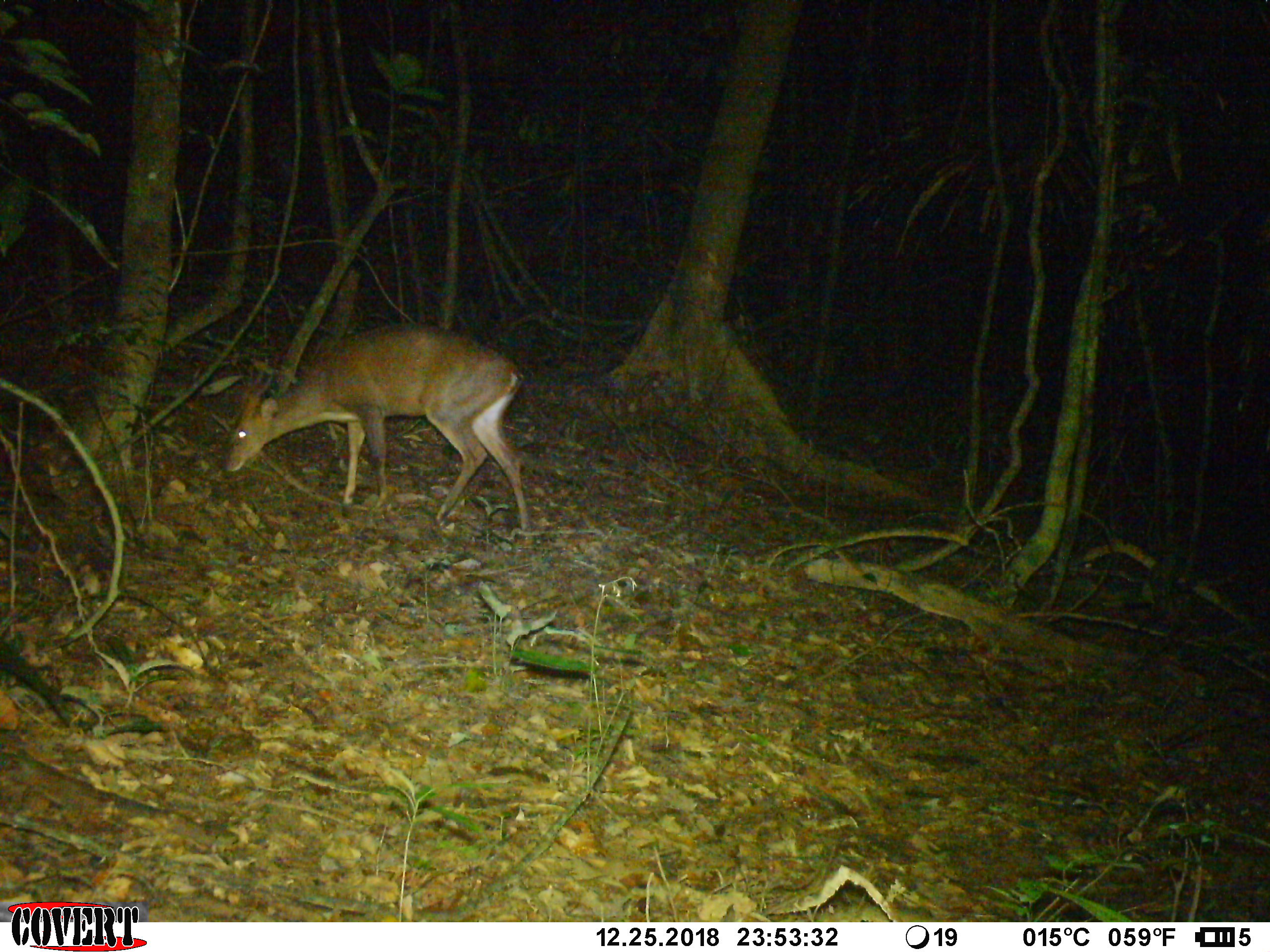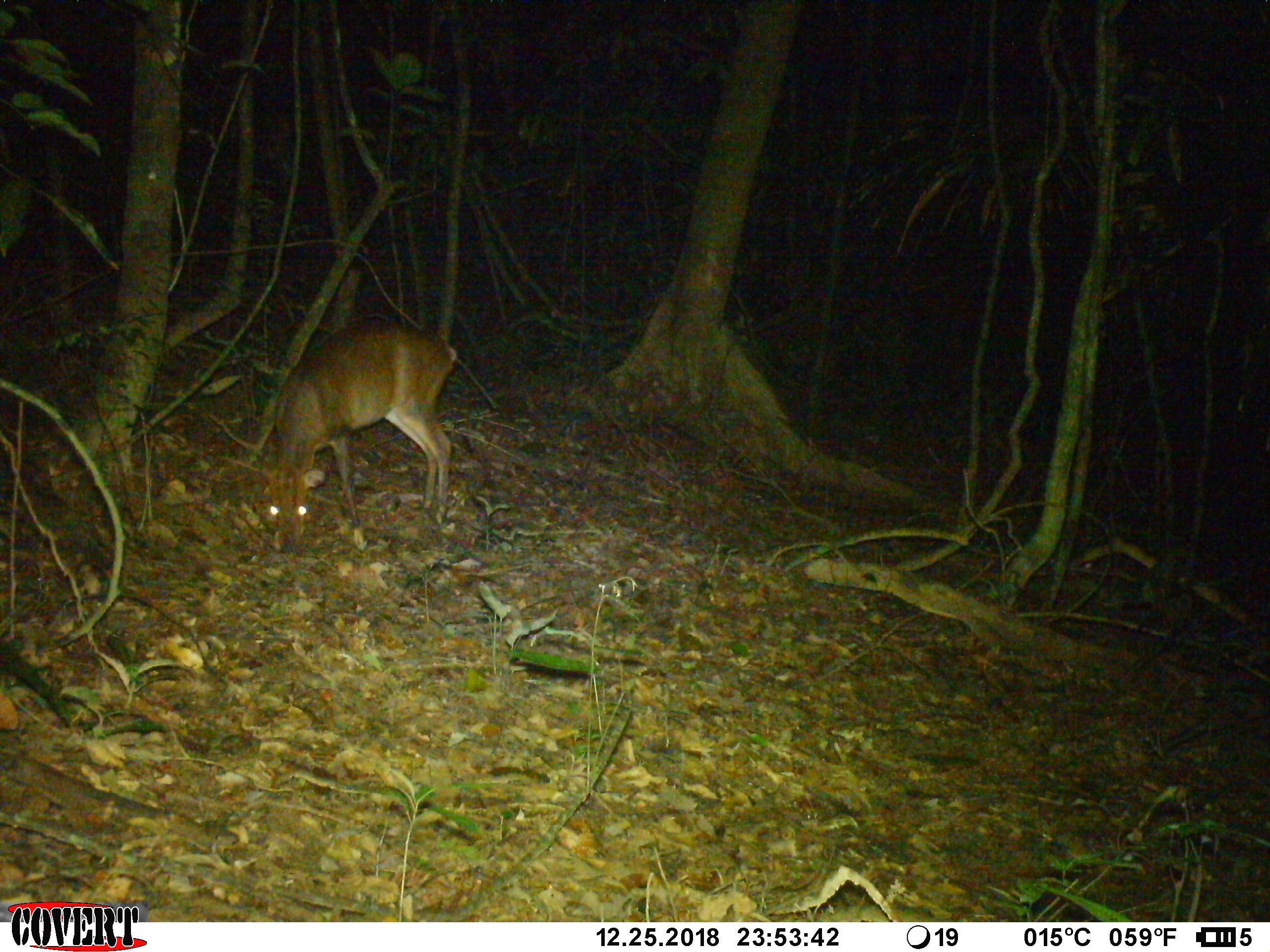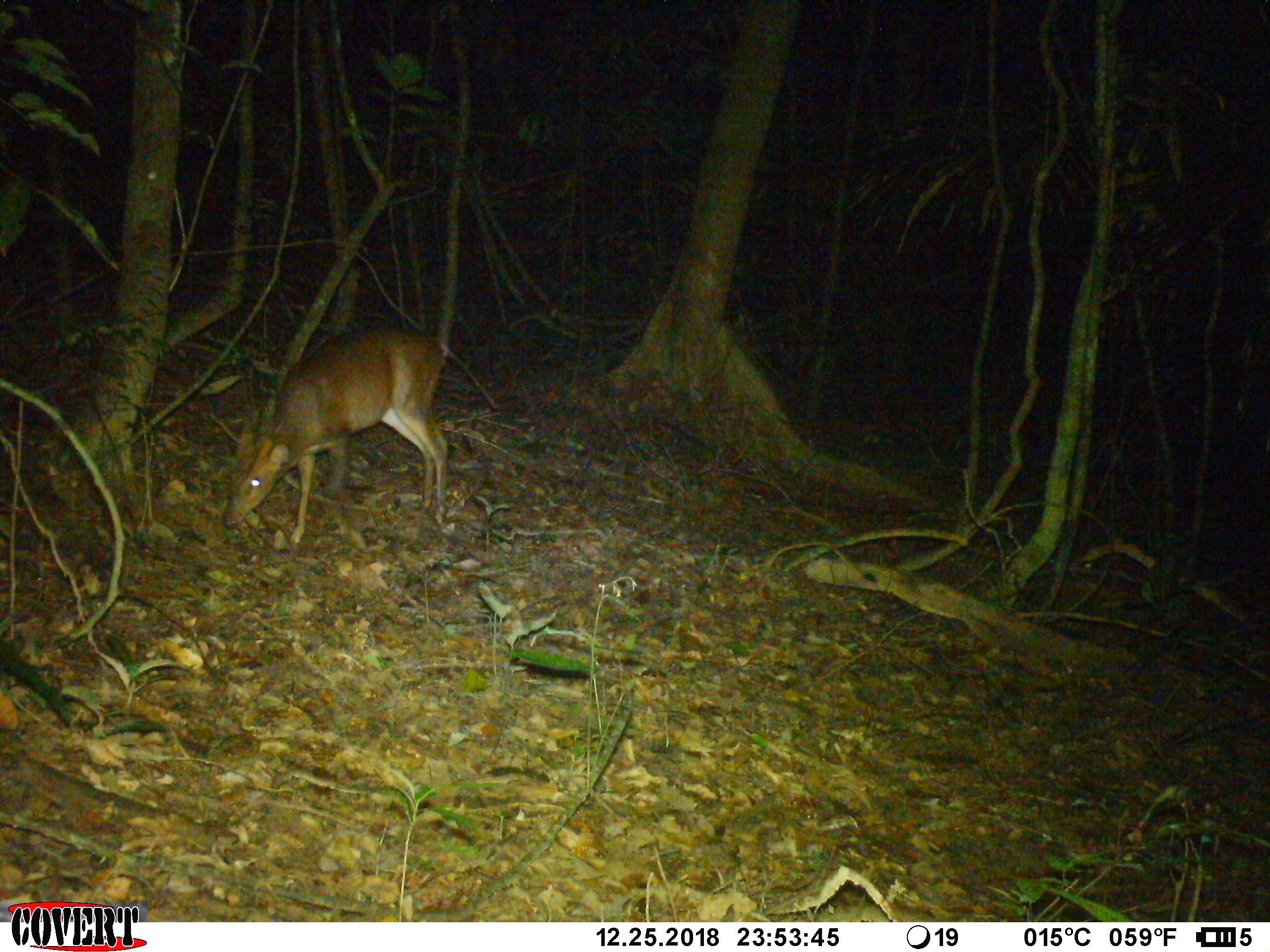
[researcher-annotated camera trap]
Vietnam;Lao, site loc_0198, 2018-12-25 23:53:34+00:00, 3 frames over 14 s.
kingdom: Animalia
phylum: Chordata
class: Mammalia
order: Artiodactyla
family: Cervidae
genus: Muntiacus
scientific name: Muntiacus vuquangensis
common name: large-antlered muntjac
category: large antlered muntjac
Large antlered muntjac (large-antlered muntjac) (Muntiacus vuquangensis). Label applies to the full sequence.